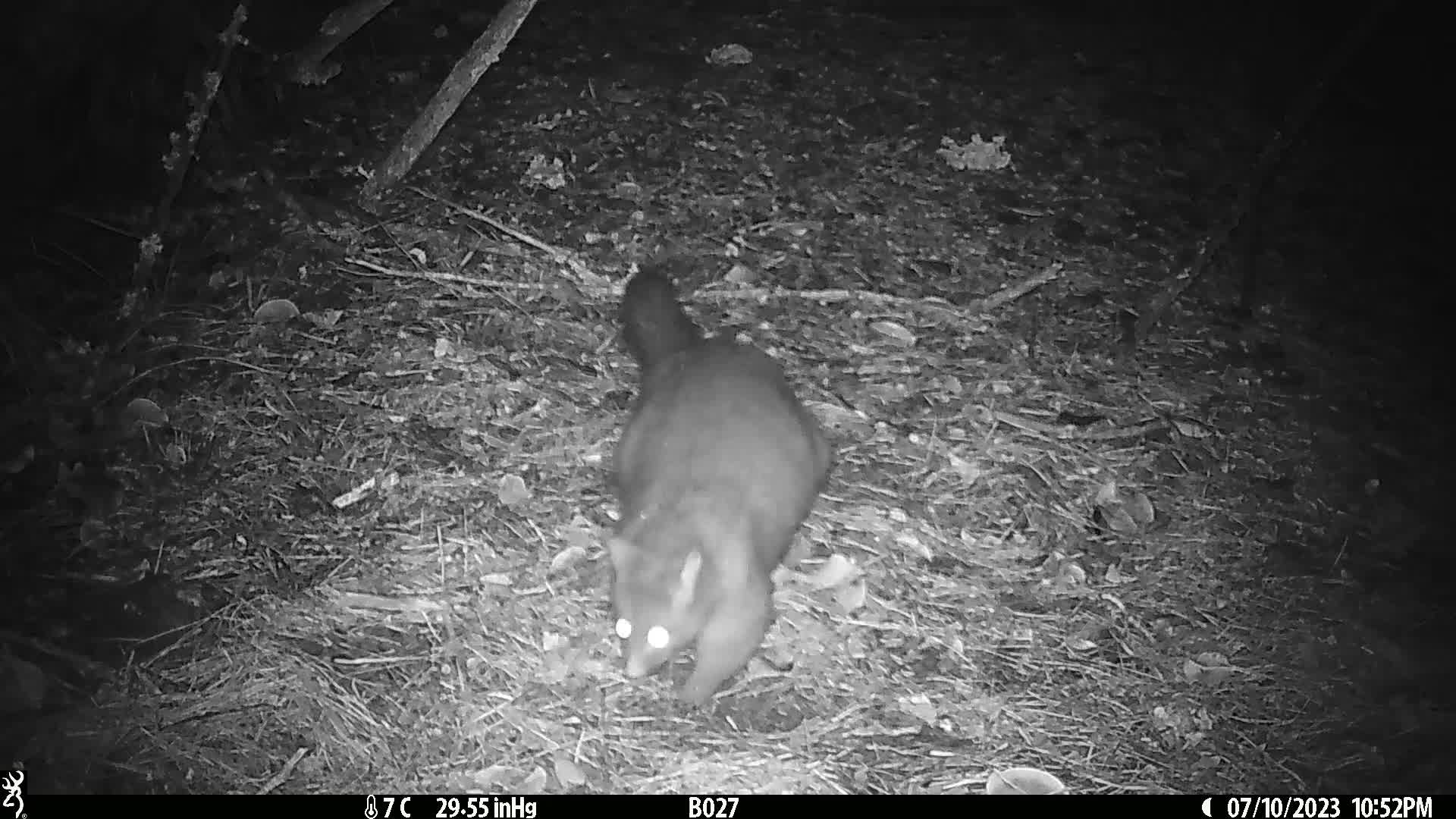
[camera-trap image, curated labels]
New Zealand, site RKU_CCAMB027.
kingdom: Animalia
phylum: Chordata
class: Mammalia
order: Diprotodontia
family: Phalangeridae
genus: Trichosurus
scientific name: Trichosurus vulpecula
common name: common brushtail possum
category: possum